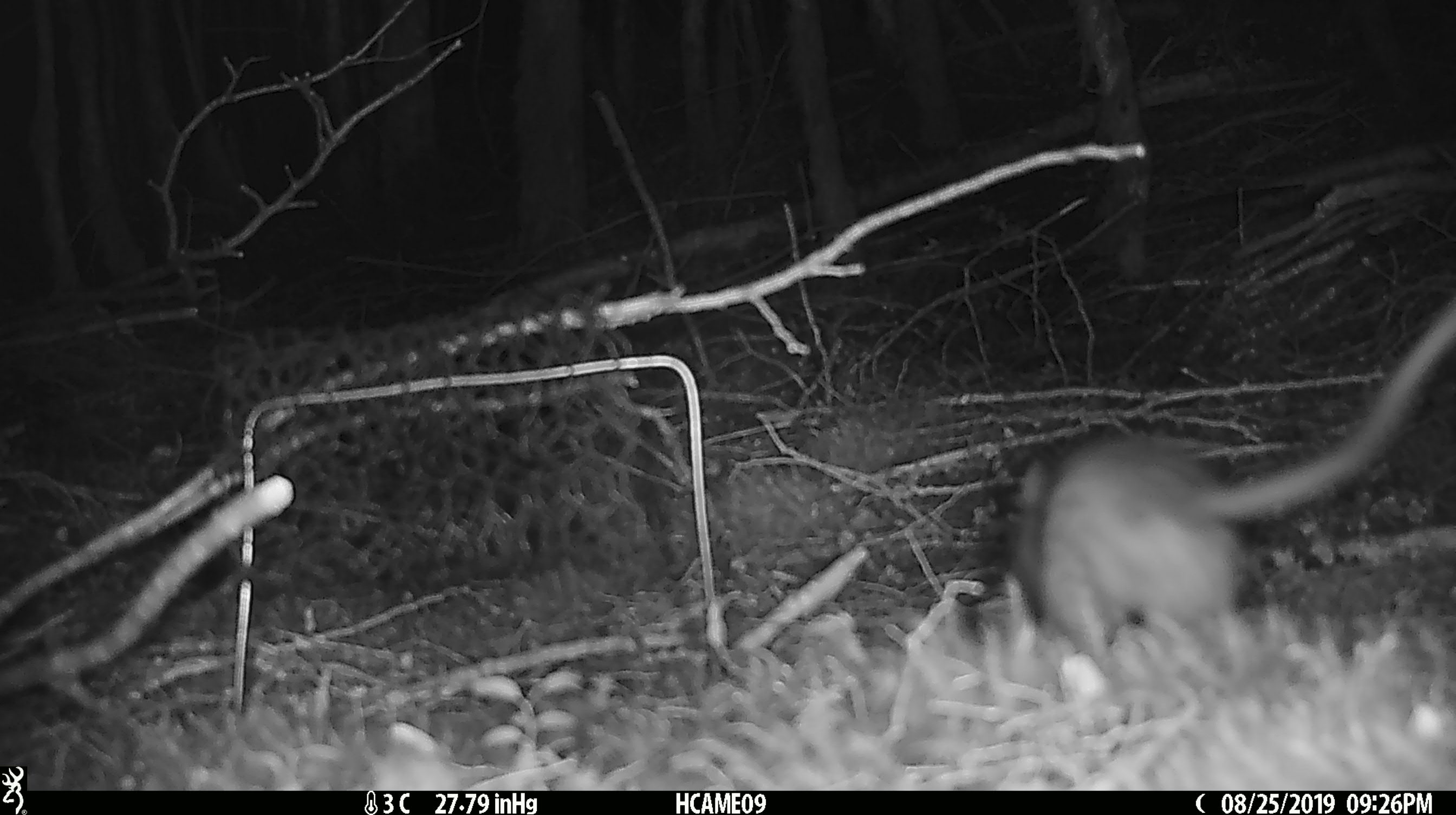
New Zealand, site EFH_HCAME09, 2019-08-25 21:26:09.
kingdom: Animalia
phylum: Chordata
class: Mammalia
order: Rodentia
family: Muridae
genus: Rattus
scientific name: Rattus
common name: rat